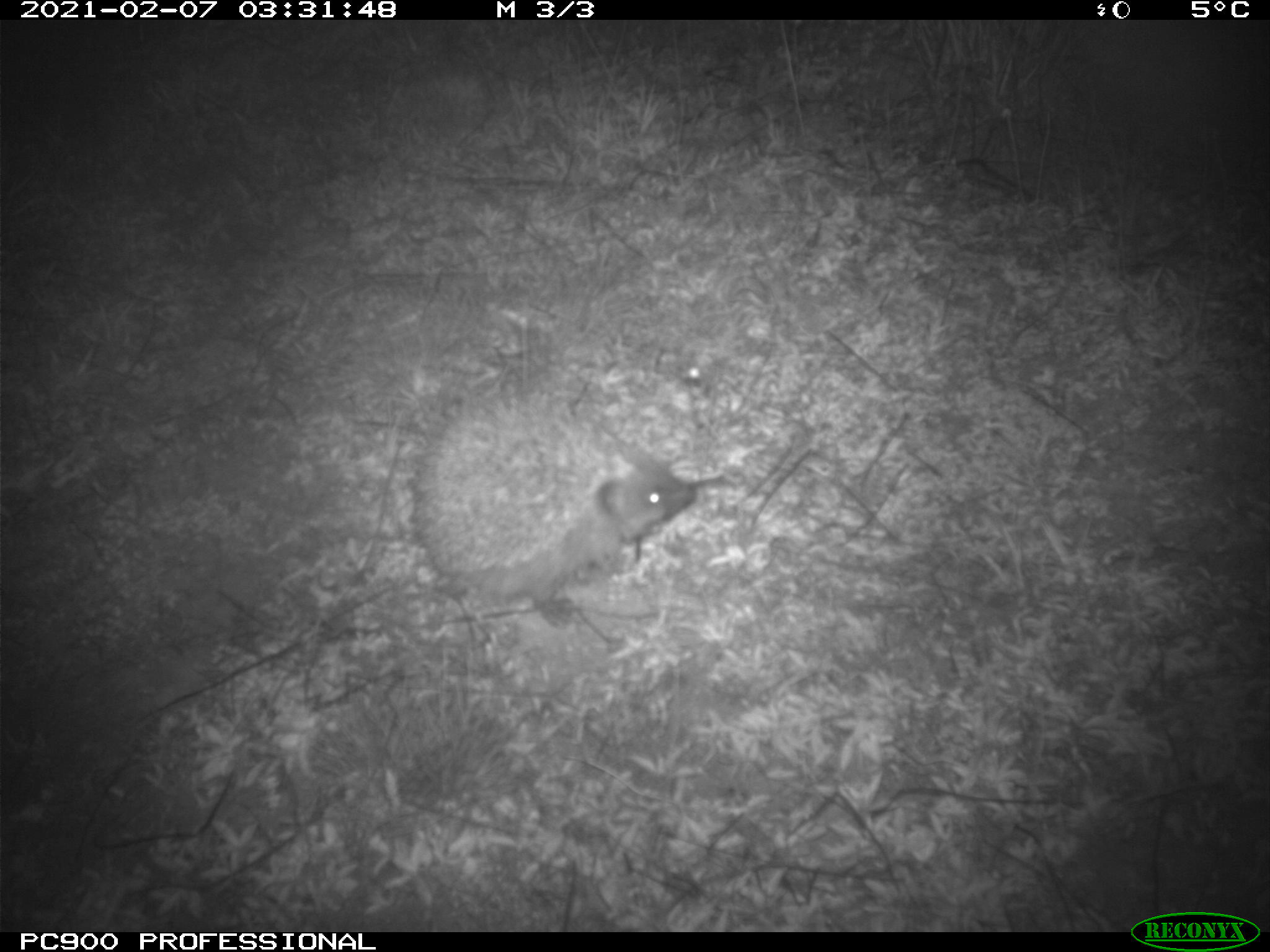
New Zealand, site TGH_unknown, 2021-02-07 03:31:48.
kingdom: Animalia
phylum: Chordata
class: Mammalia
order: Eulipotyphla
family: Erinaceidae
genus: Erinaceus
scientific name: Erinaceus europaeus europaeus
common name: european hedgehog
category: hedgehog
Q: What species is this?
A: Hedgehog (european hedgehog) (Erinaceus europaeus europaeus).